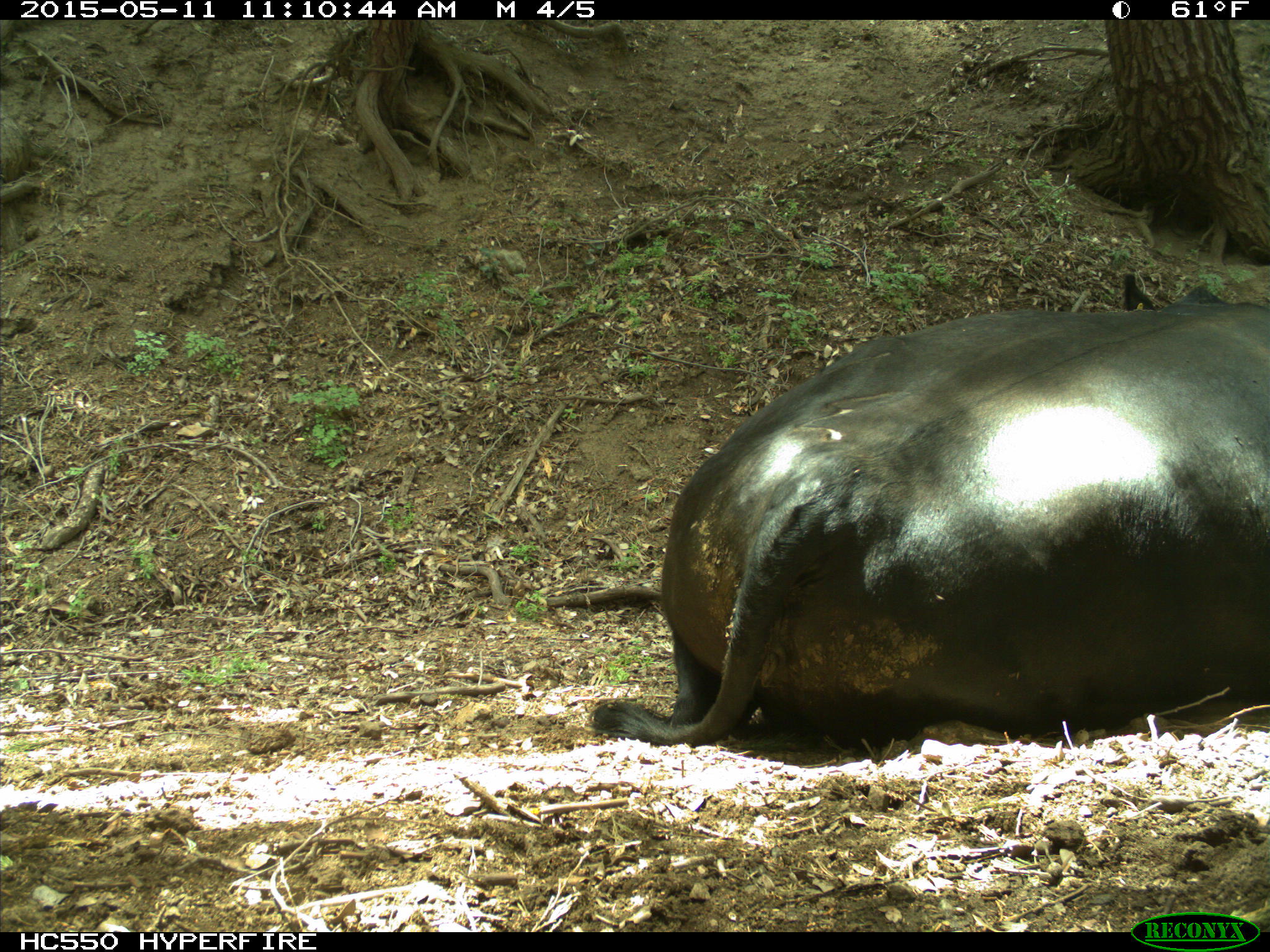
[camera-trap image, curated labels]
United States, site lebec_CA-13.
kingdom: Animalia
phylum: Chordata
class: Mammalia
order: Artiodactyla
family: Bovidae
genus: Bos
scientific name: Bos taurus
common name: domestic cow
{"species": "Bos taurus (domestic cow)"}